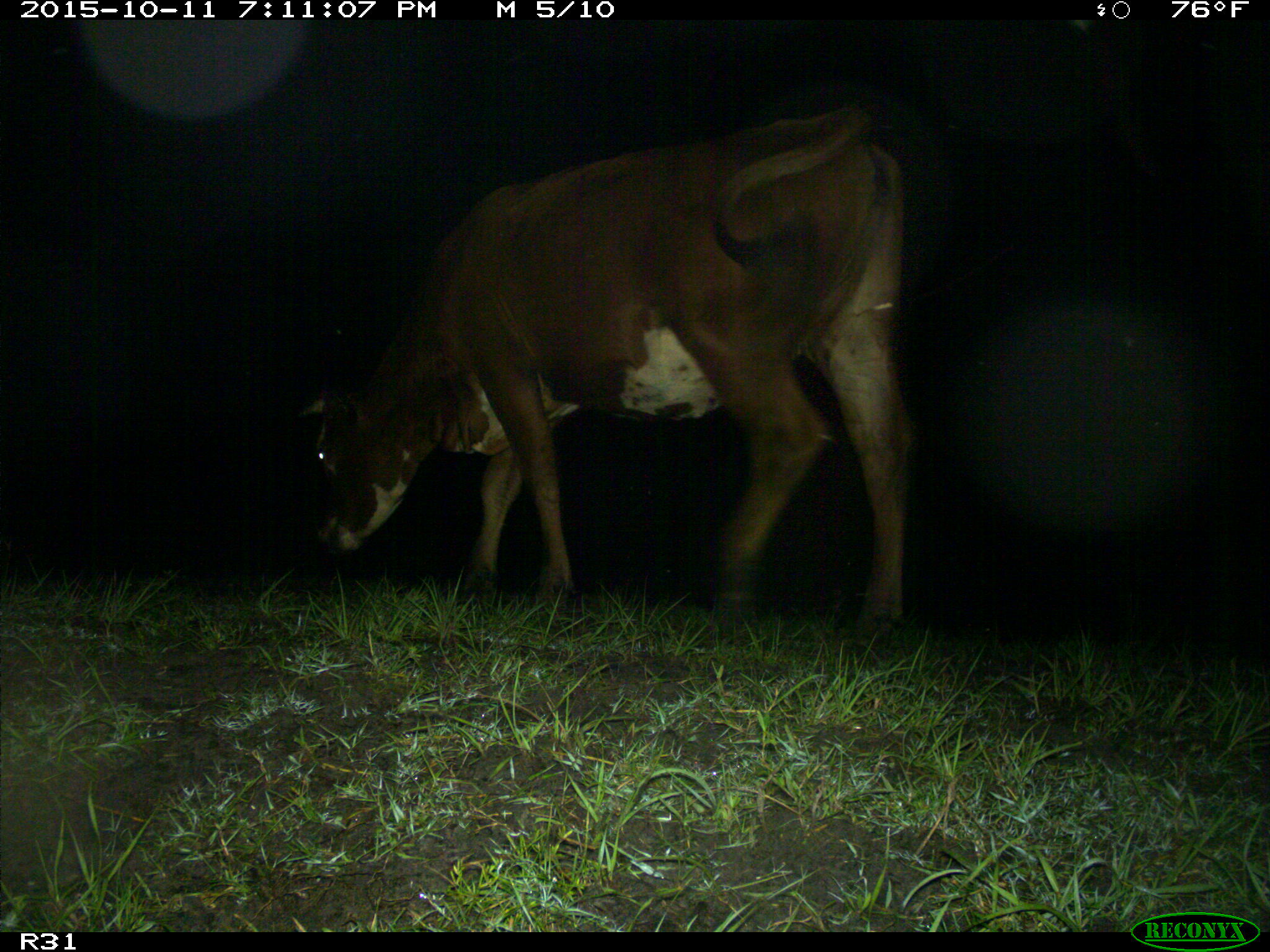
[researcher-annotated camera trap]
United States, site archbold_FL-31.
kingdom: Animalia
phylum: Chordata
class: Mammalia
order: Artiodactyla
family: Bovidae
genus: Bos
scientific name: Bos taurus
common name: domestic cow